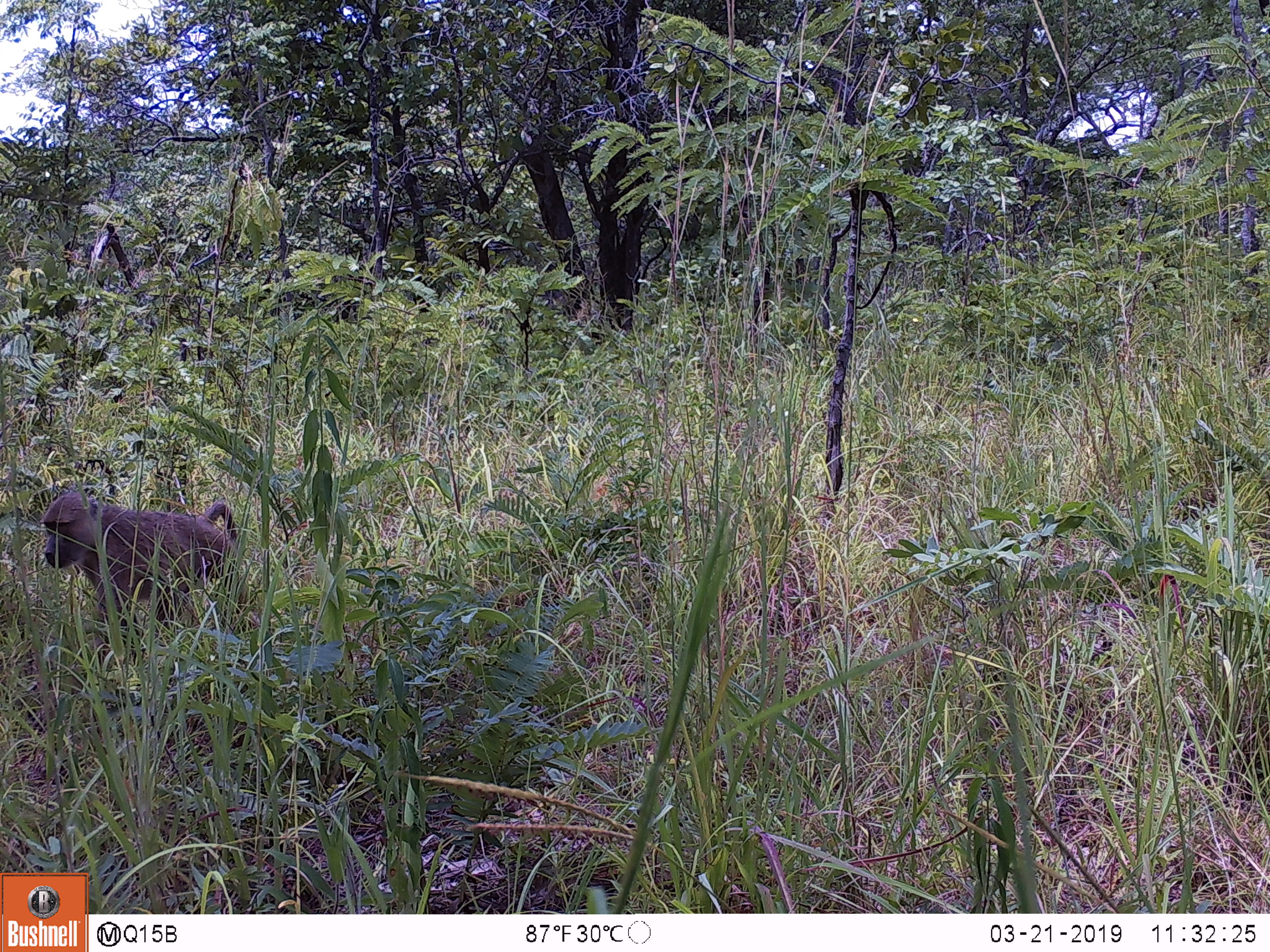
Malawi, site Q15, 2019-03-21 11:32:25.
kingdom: Animalia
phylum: Chordata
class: Mammalia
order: Primates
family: Cercopithecidae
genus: Papio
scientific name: Papio cynocephalus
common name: yellow baboon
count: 1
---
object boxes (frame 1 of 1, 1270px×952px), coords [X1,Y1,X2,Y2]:
yellow baboon: [37,480,248,648]